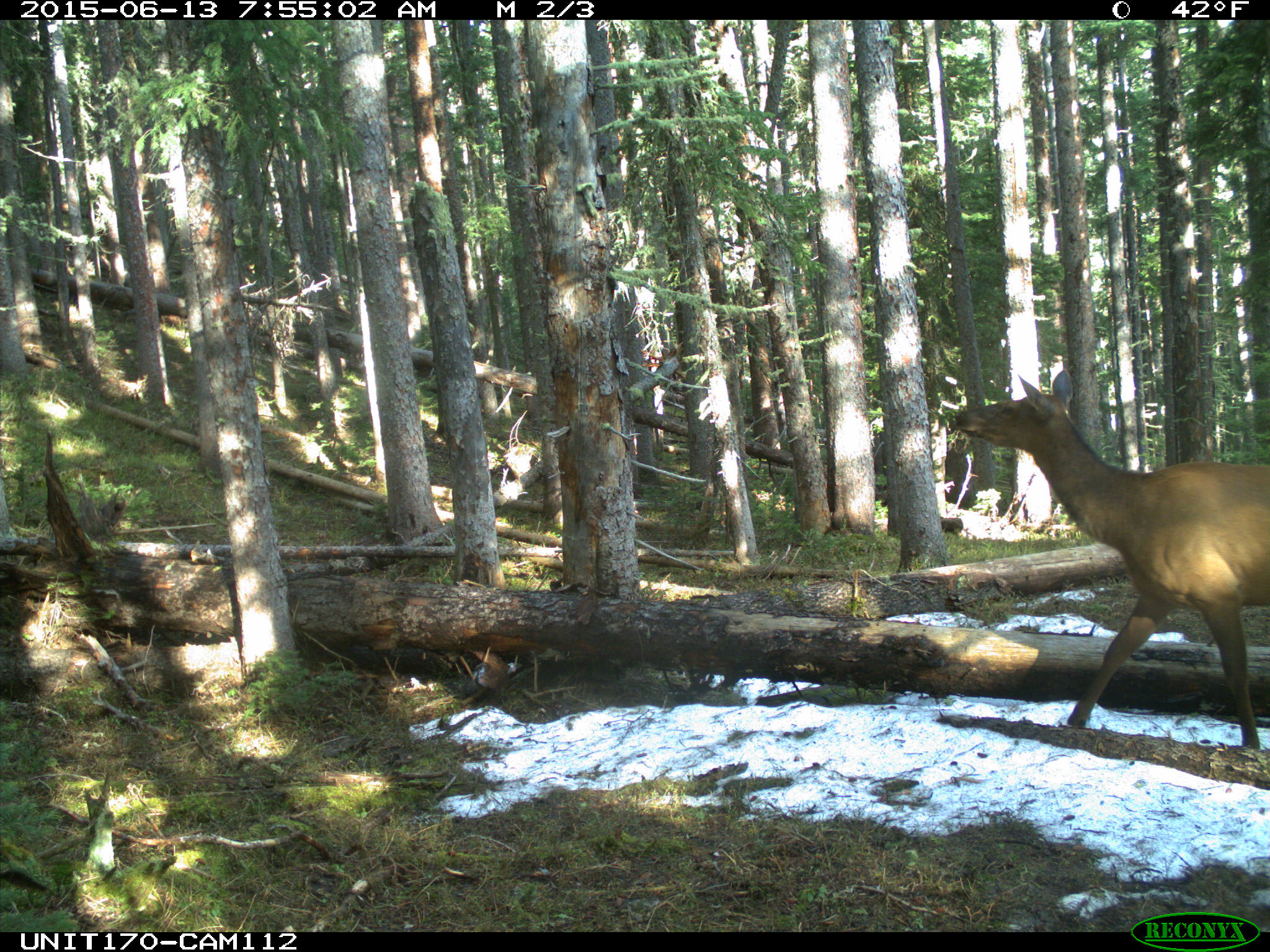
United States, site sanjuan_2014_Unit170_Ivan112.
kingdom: Animalia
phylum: Chordata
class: Mammalia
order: Artiodactyla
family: Cervidae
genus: Cervus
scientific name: Cervus elaphus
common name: red deer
Cervus elaphus (red deer).